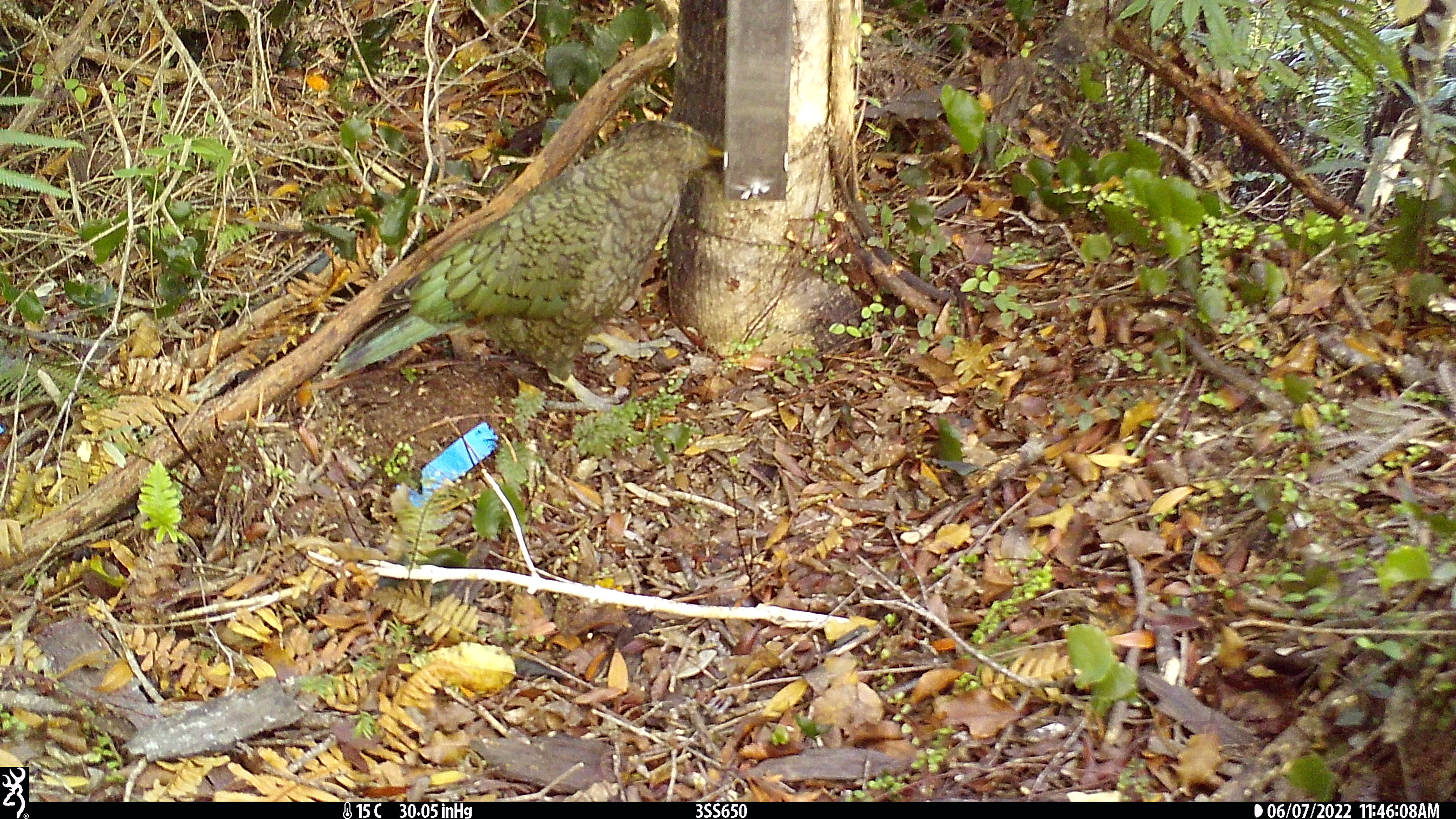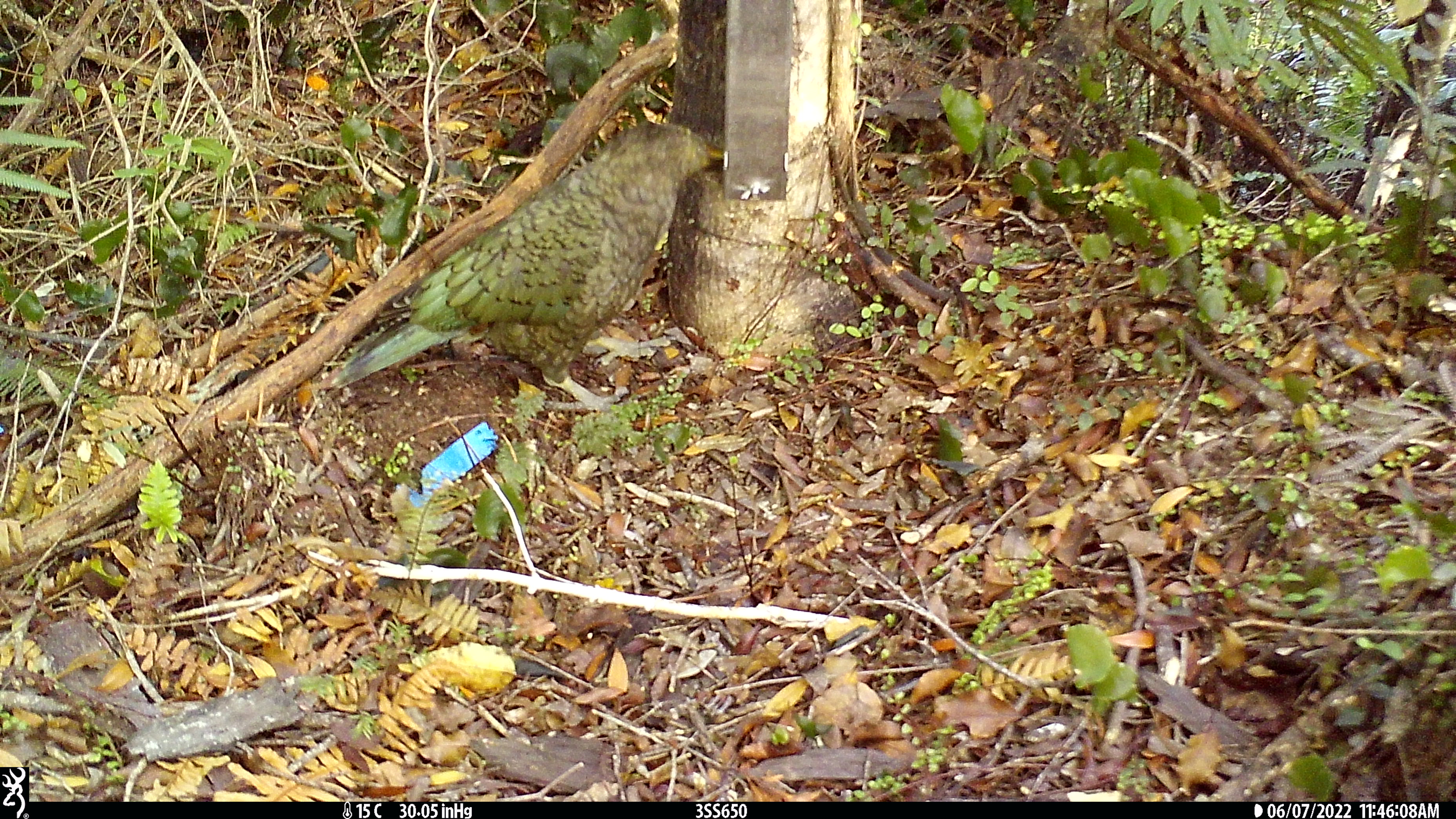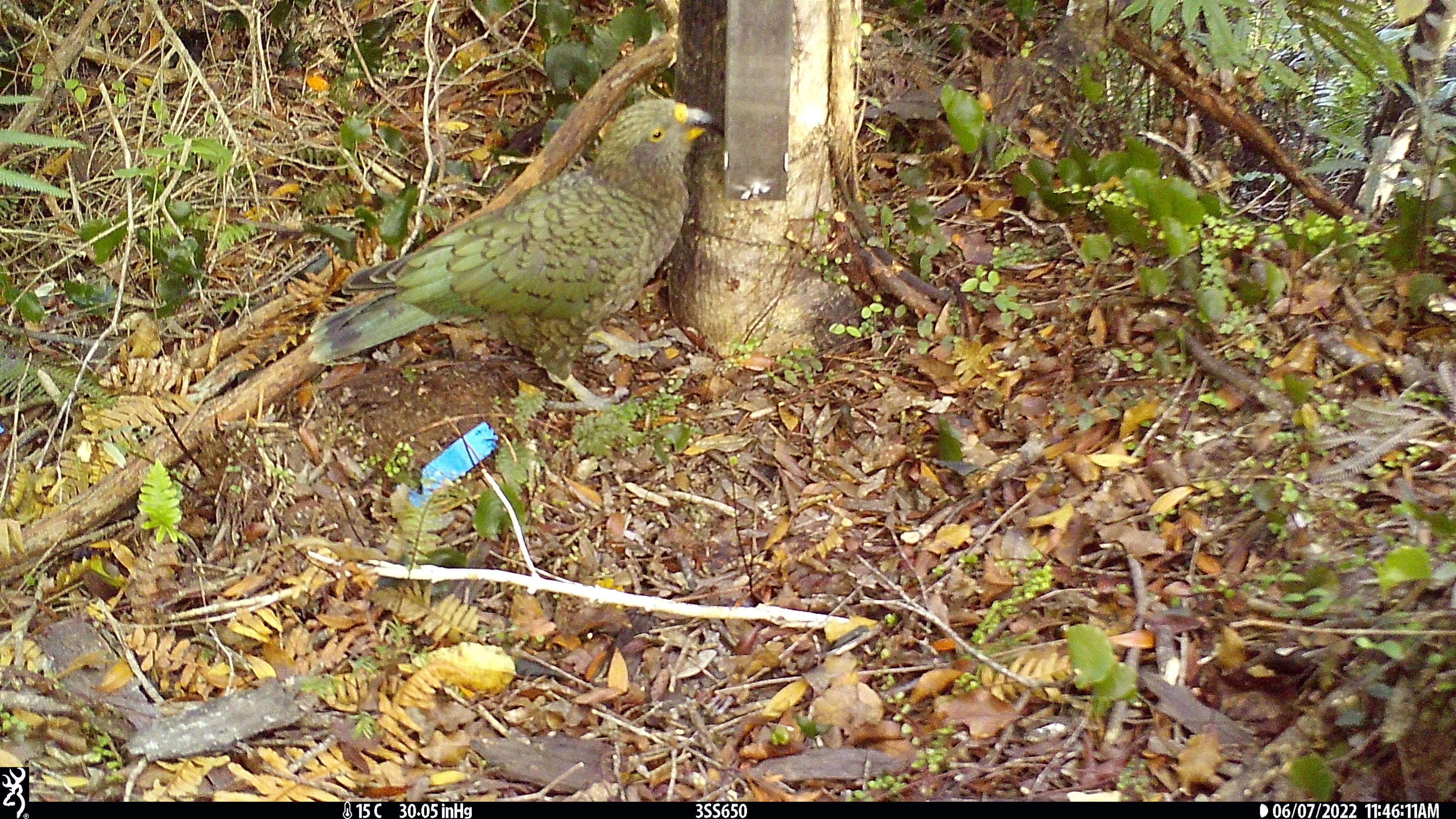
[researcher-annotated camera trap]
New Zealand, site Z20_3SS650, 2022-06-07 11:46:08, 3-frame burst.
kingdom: Animalia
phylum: Chordata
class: Aves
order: Psittaciformes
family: Strigopidae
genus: Nestor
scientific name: Nestor notabilis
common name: kea